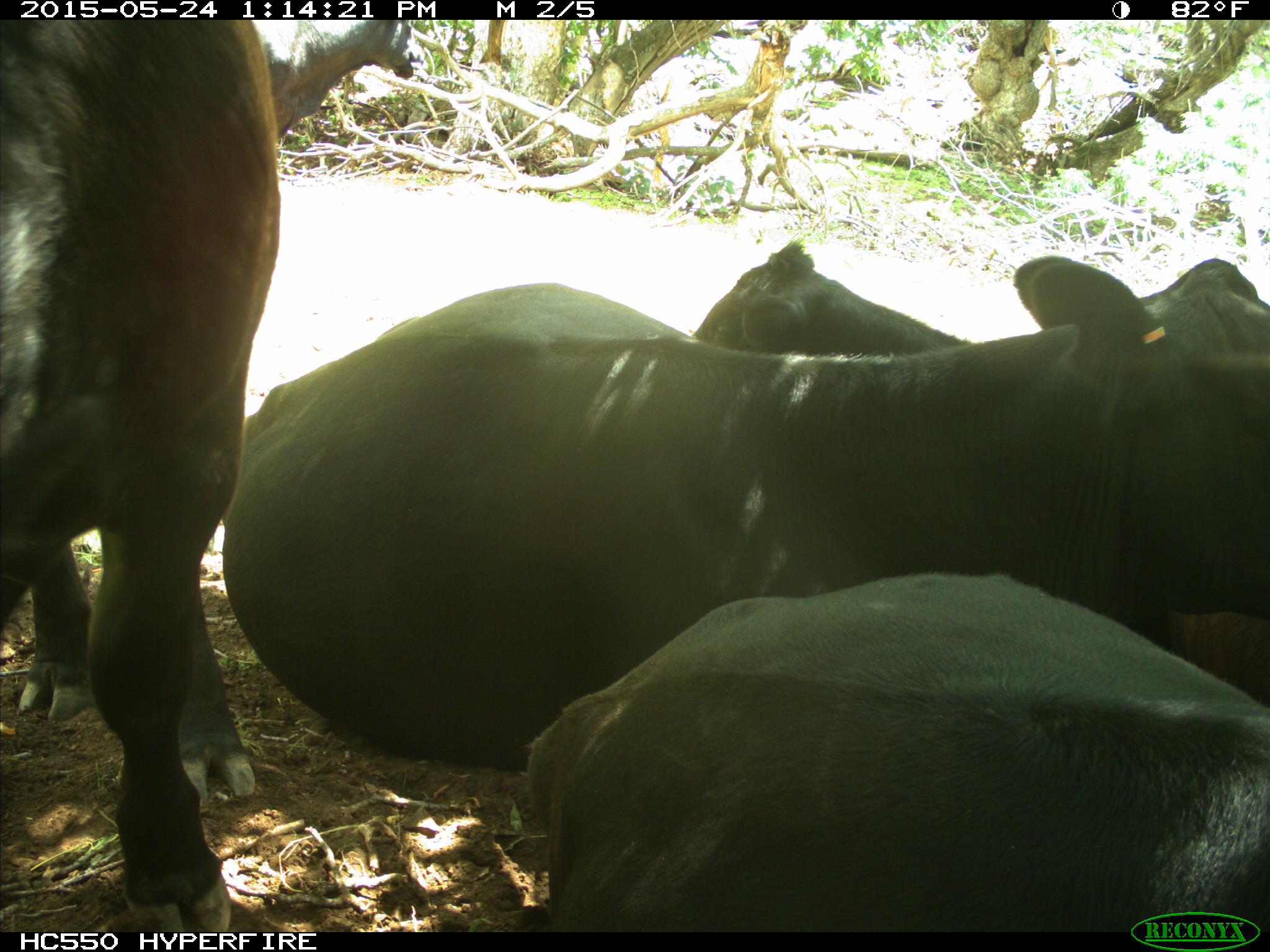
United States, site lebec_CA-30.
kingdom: Animalia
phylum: Chordata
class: Mammalia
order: Artiodactyla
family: Bovidae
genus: Bos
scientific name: Bos taurus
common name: domestic cow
Bos taurus (domestic cow).